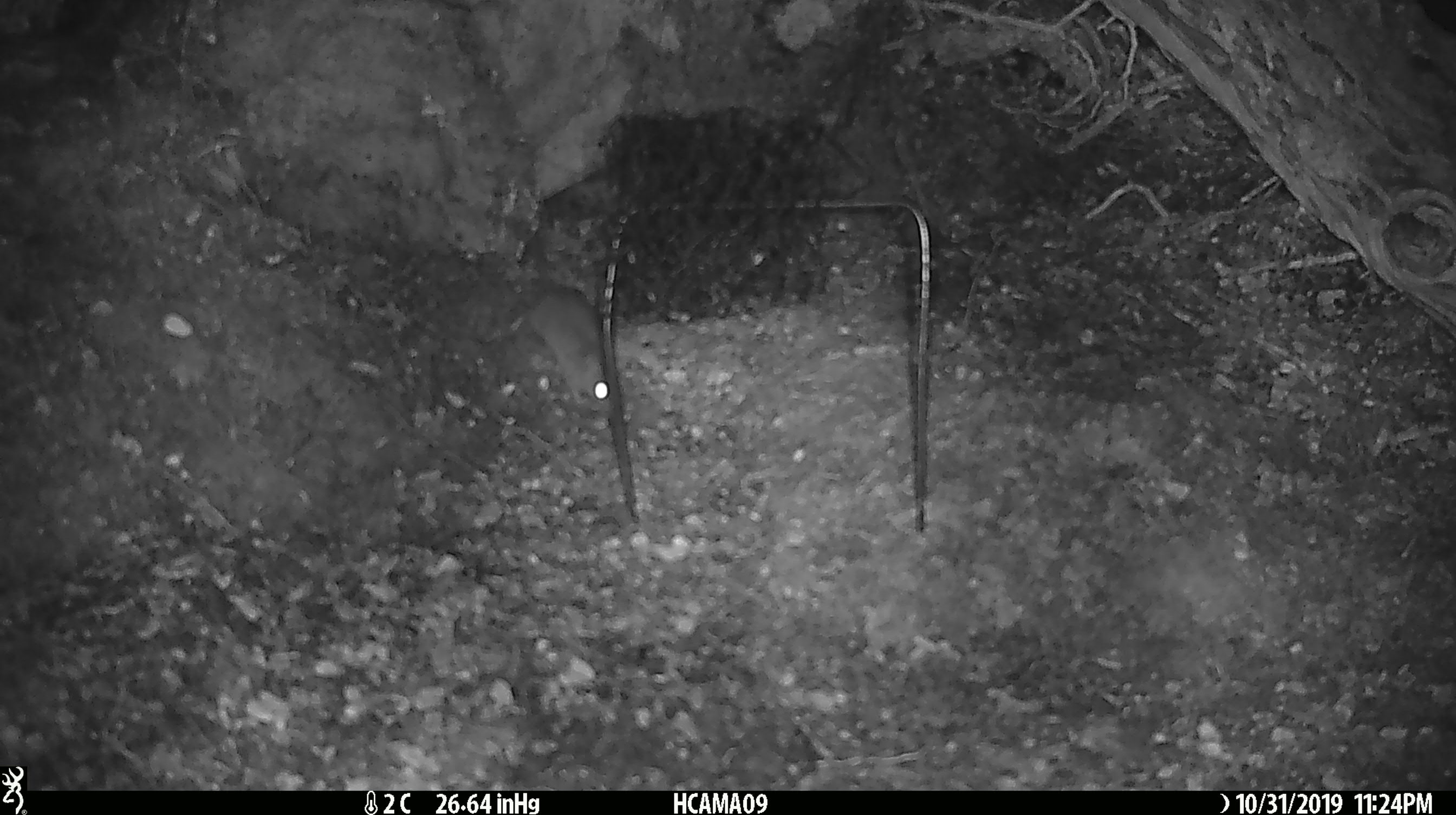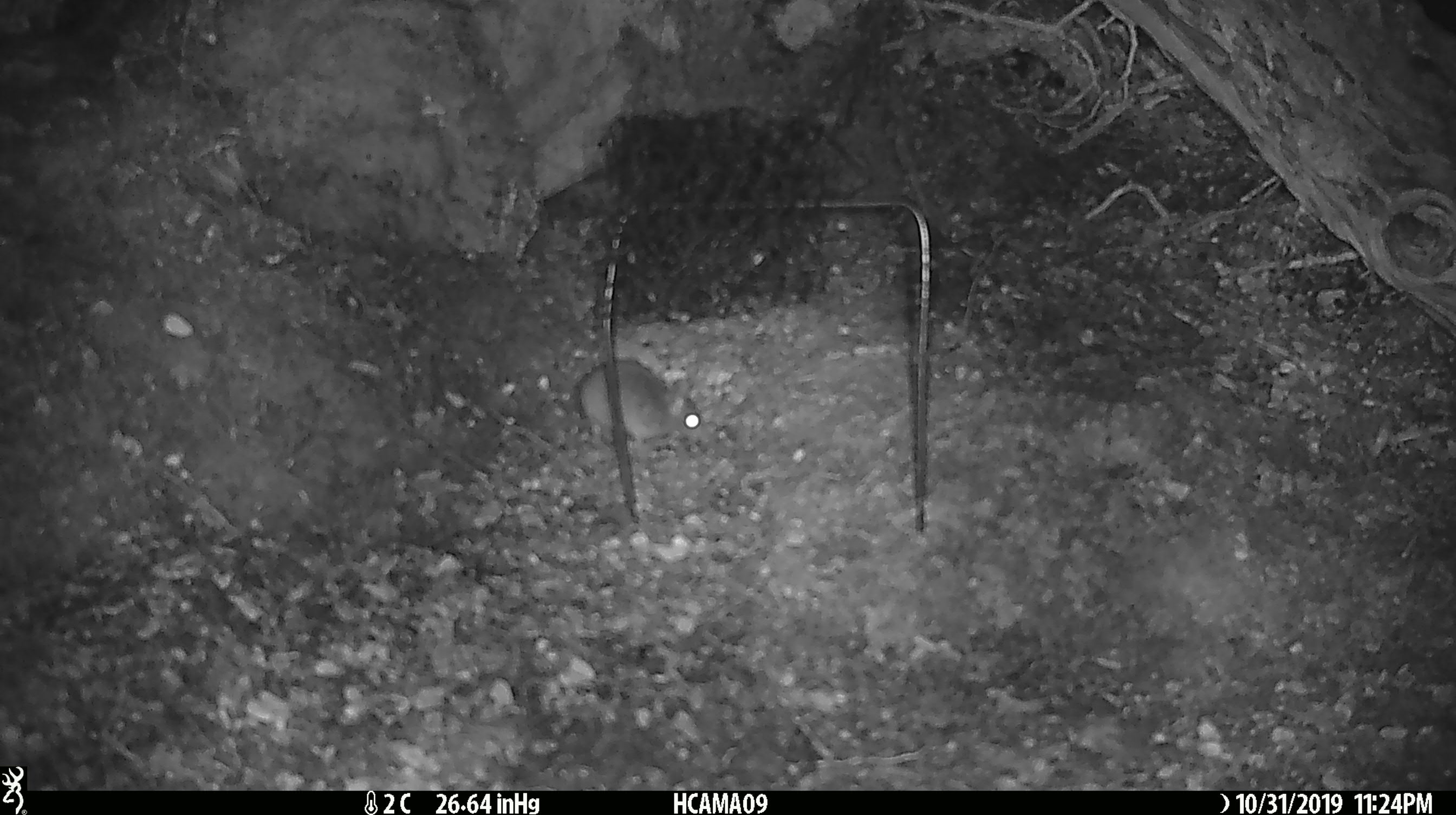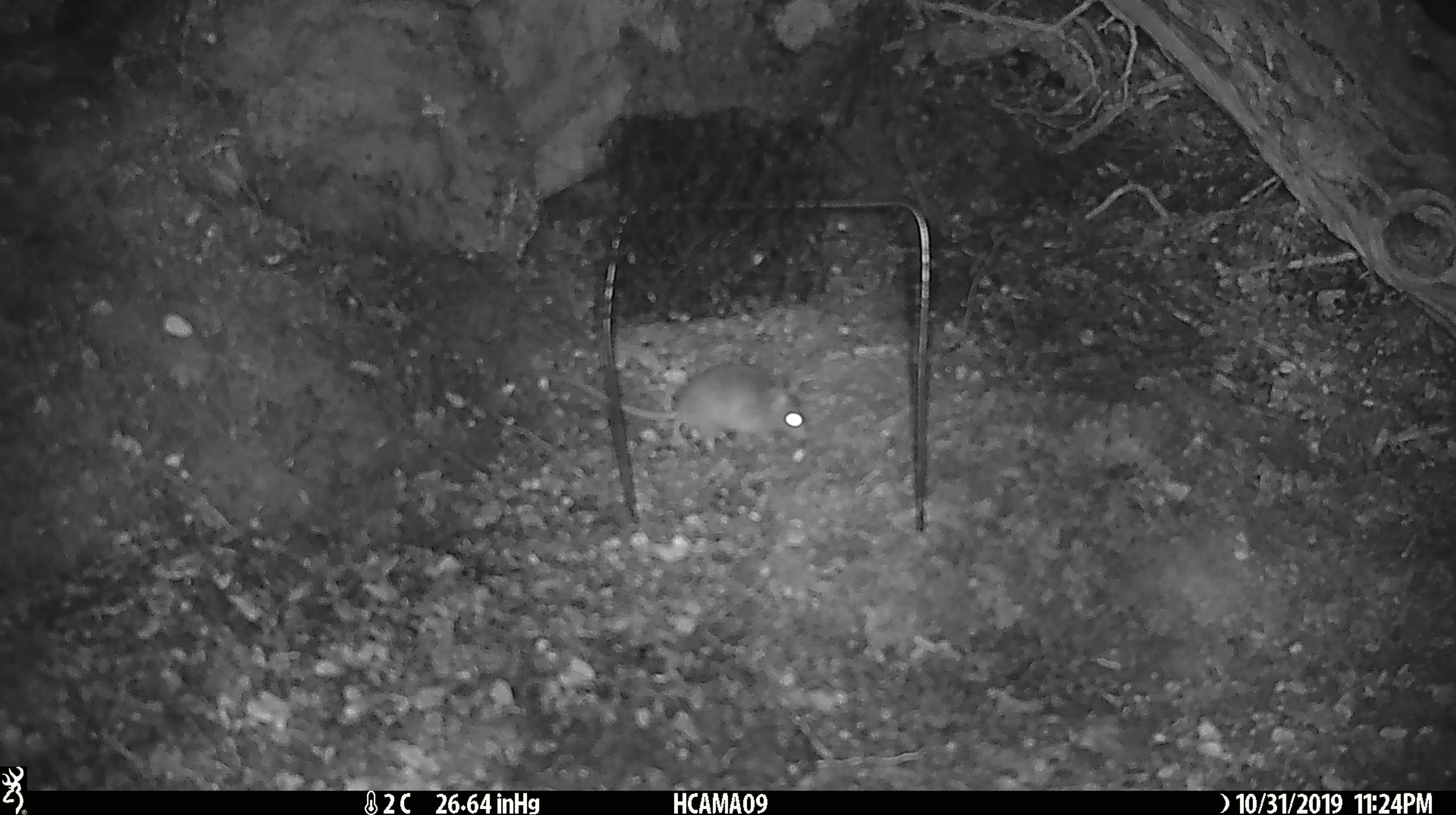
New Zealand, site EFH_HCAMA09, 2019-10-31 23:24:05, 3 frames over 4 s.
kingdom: Animalia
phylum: Chordata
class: Mammalia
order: Rodentia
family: Muridae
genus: Mus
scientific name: Mus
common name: mouse